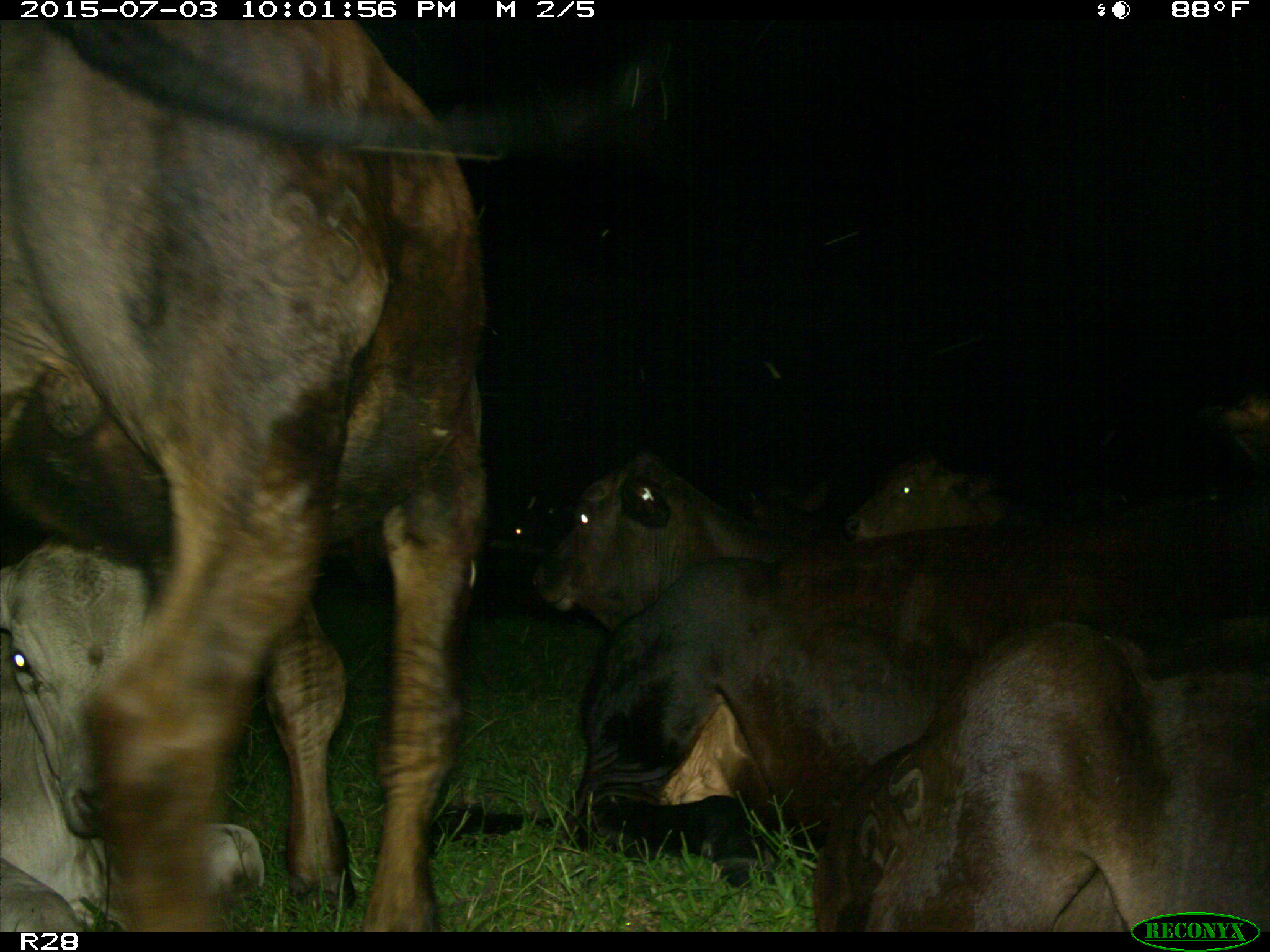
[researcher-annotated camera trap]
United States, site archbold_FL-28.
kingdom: Animalia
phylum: Chordata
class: Mammalia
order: Artiodactyla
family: Bovidae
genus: Bos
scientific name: Bos taurus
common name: domestic cow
Bos taurus (domestic cow).